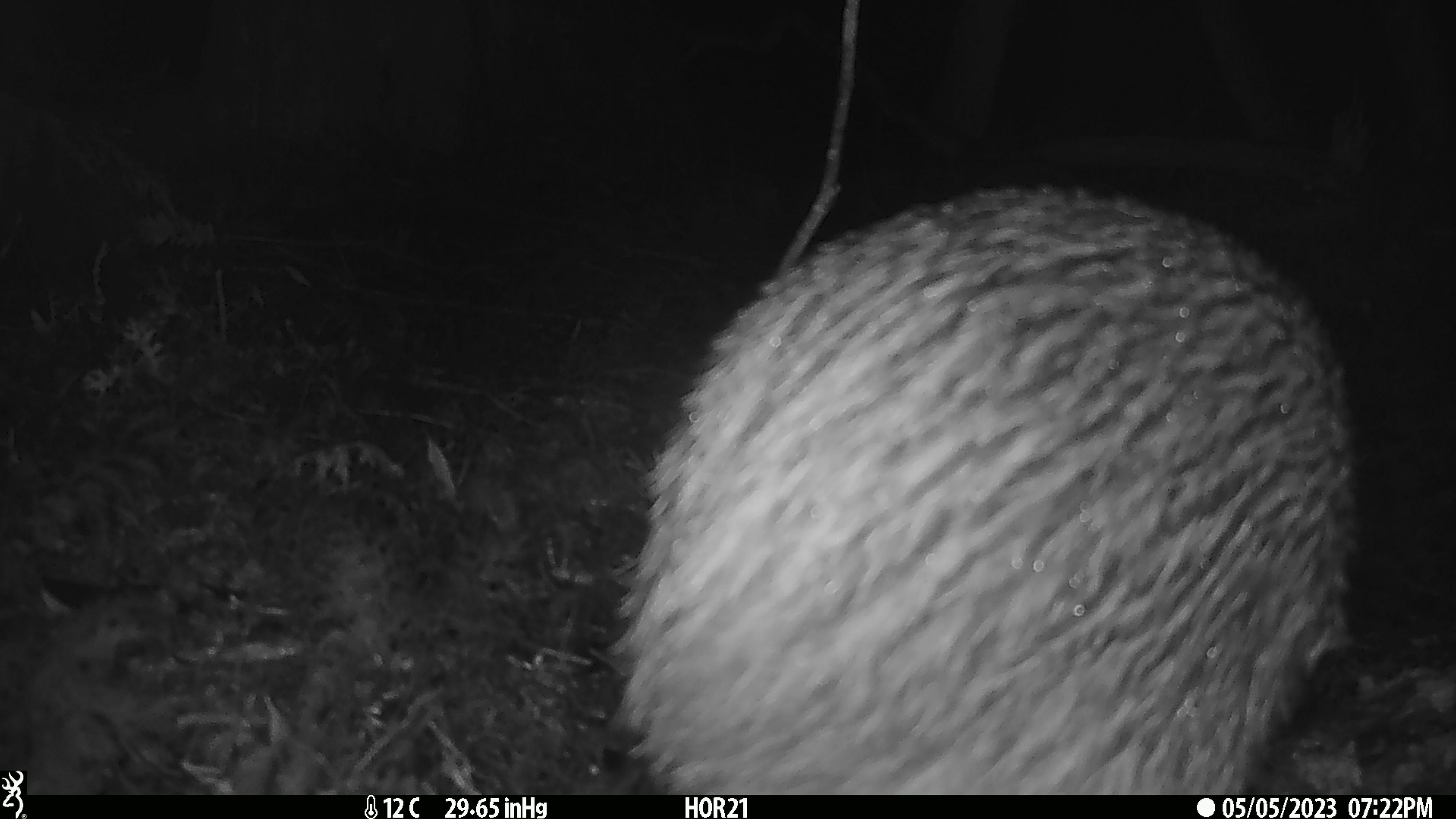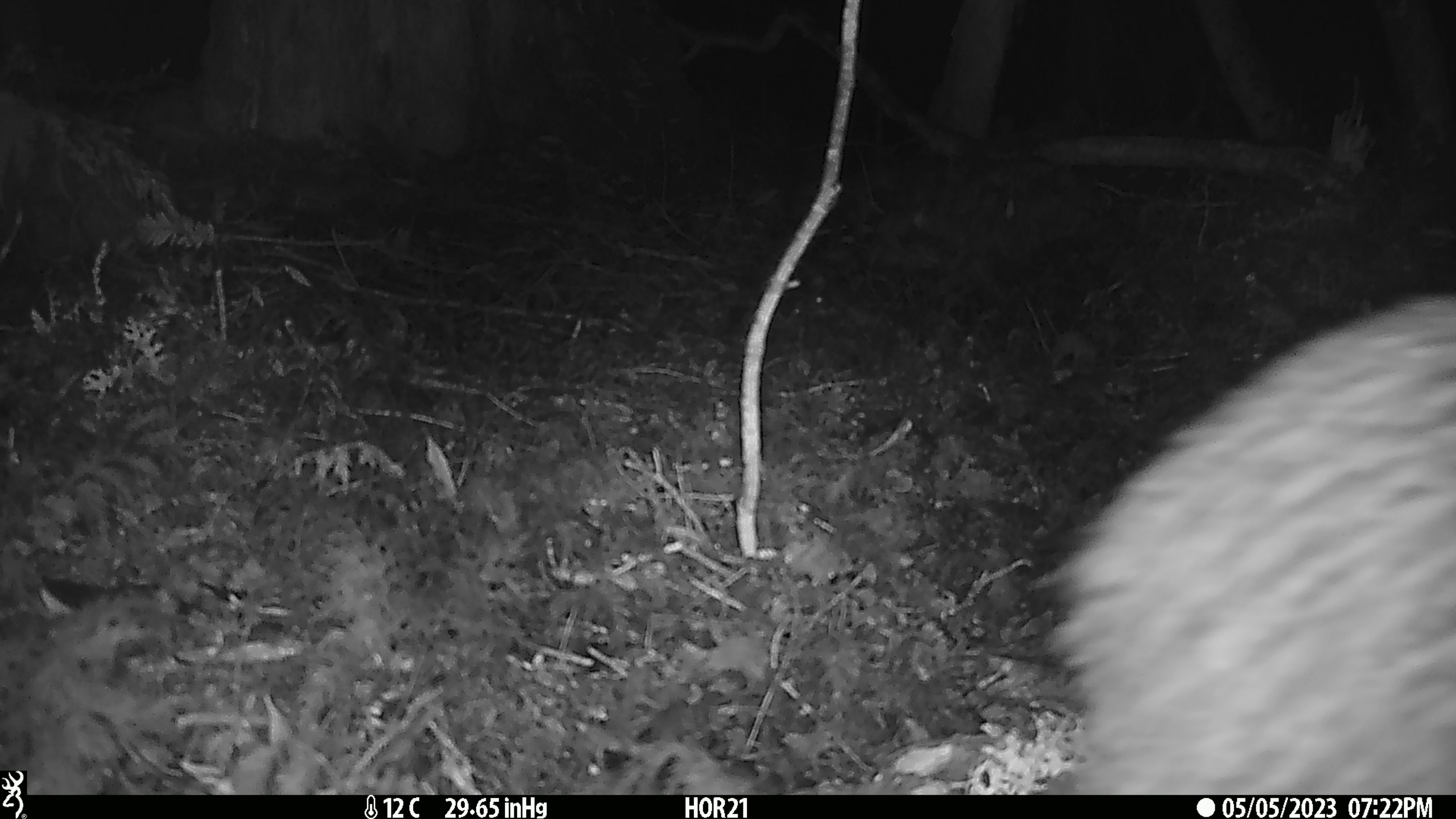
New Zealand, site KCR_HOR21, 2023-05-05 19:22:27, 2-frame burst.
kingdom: Animalia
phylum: Chordata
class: Aves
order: Apterygiformes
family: Apterygidae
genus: Apteryx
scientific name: Apteryx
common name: kiwi